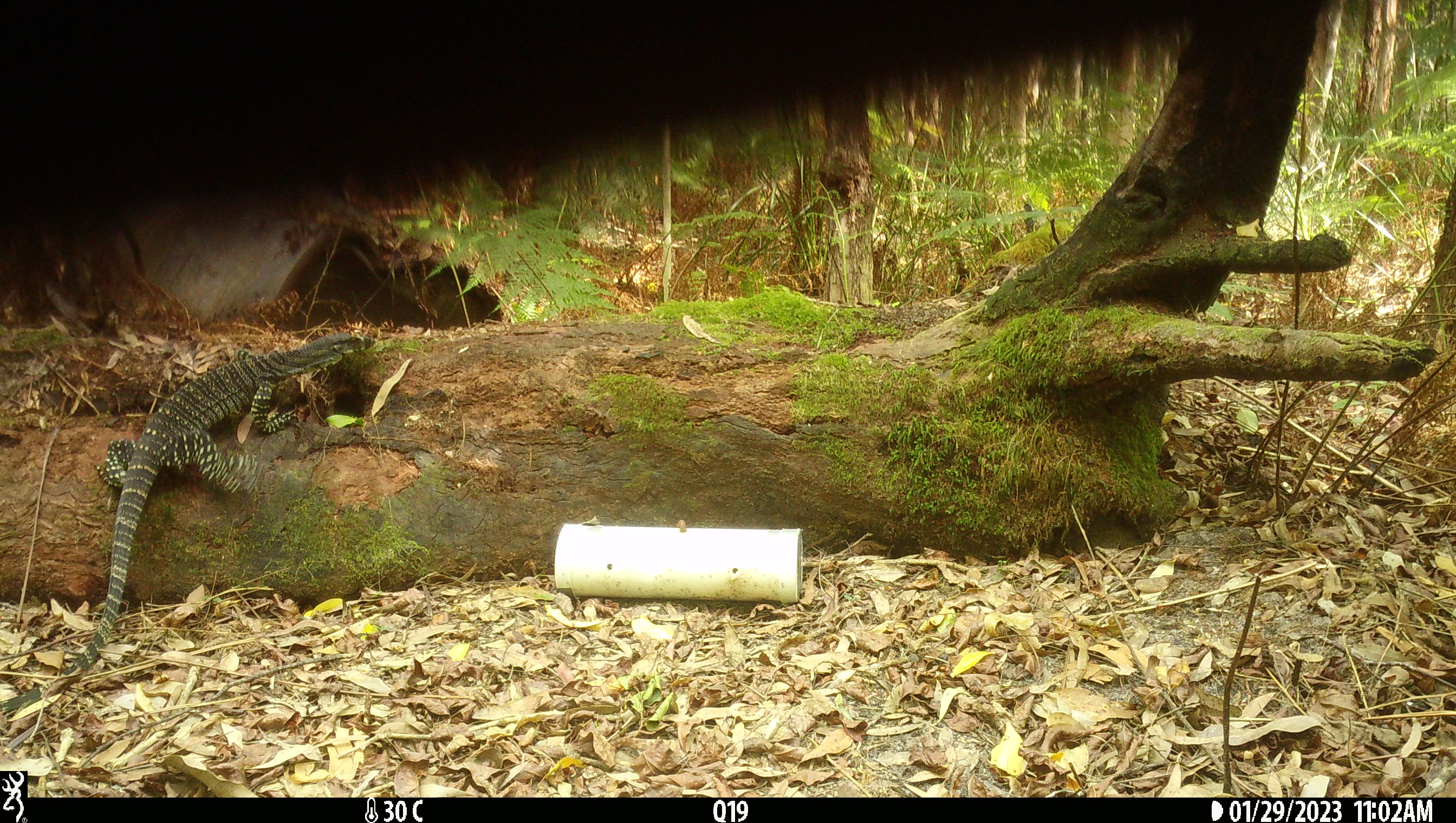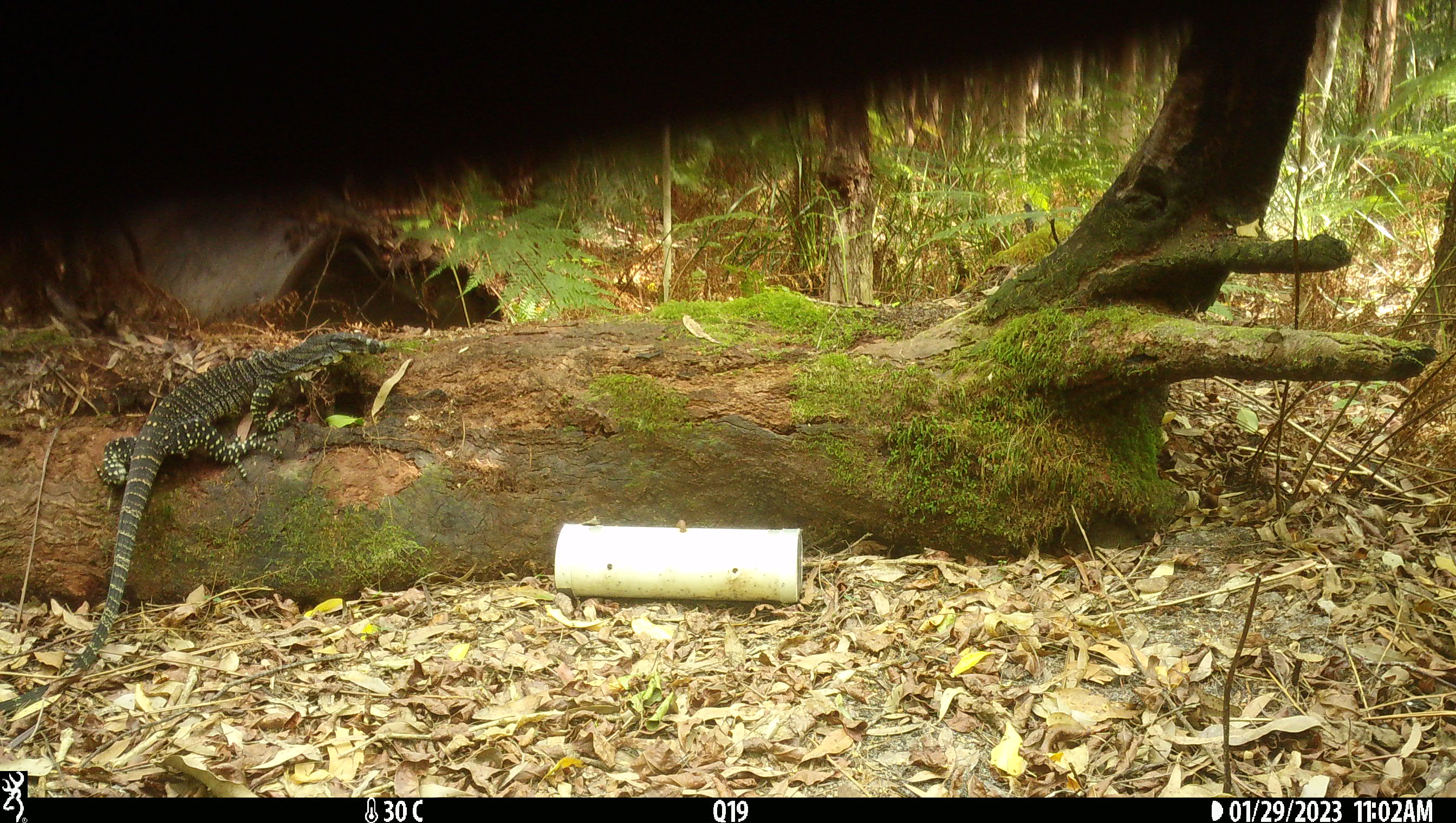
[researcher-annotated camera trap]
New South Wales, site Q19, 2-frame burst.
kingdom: Animalia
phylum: Chordata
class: Reptilia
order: Squamata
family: Varanidae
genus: Varanus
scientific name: Varanus varius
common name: lace monitor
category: goanna